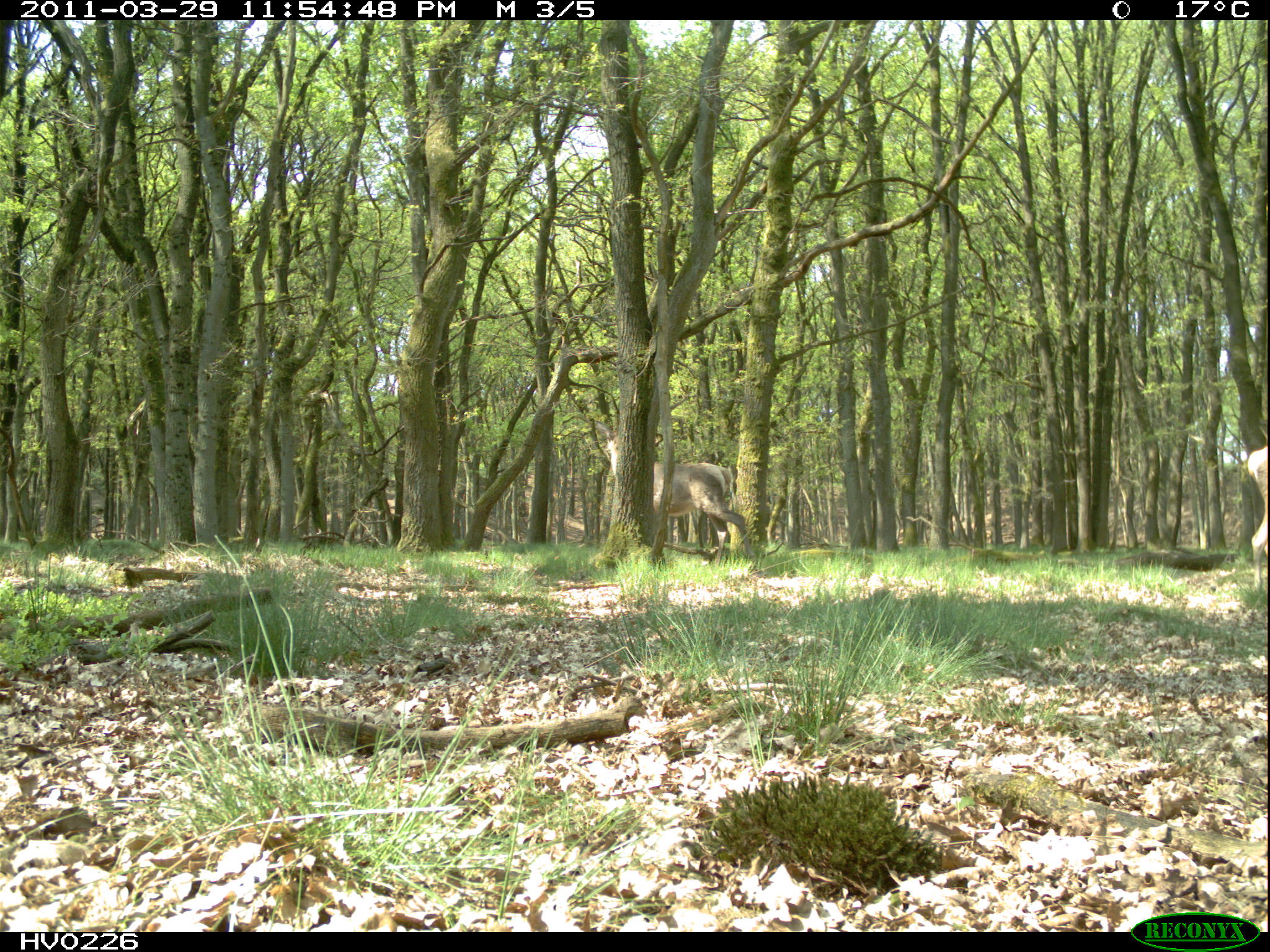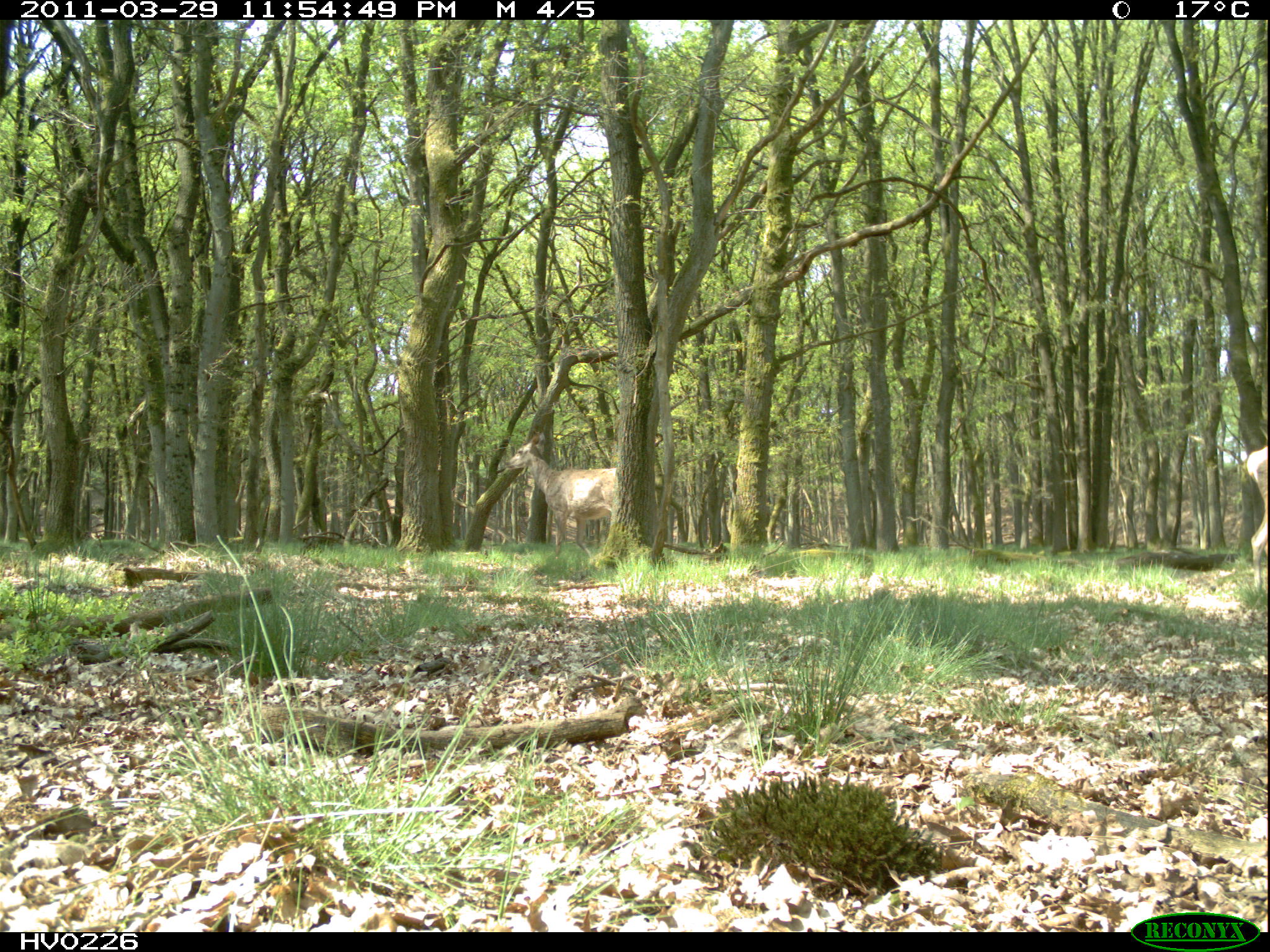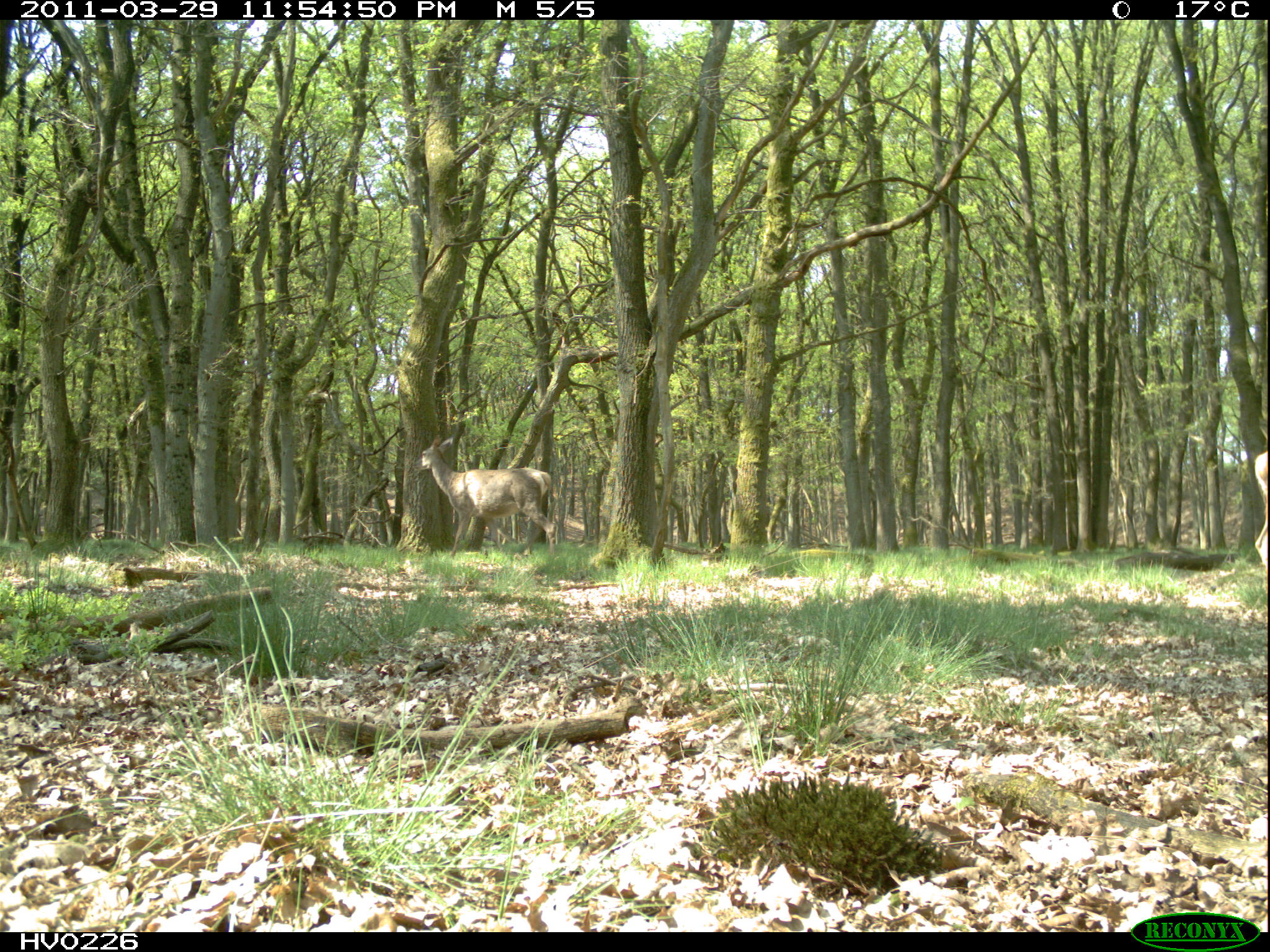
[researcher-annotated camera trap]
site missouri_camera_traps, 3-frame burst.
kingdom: Animalia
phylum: Chordata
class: Mammalia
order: Artiodactyla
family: Cervidae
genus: Cervus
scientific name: Cervus elaphus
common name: red deer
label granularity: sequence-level